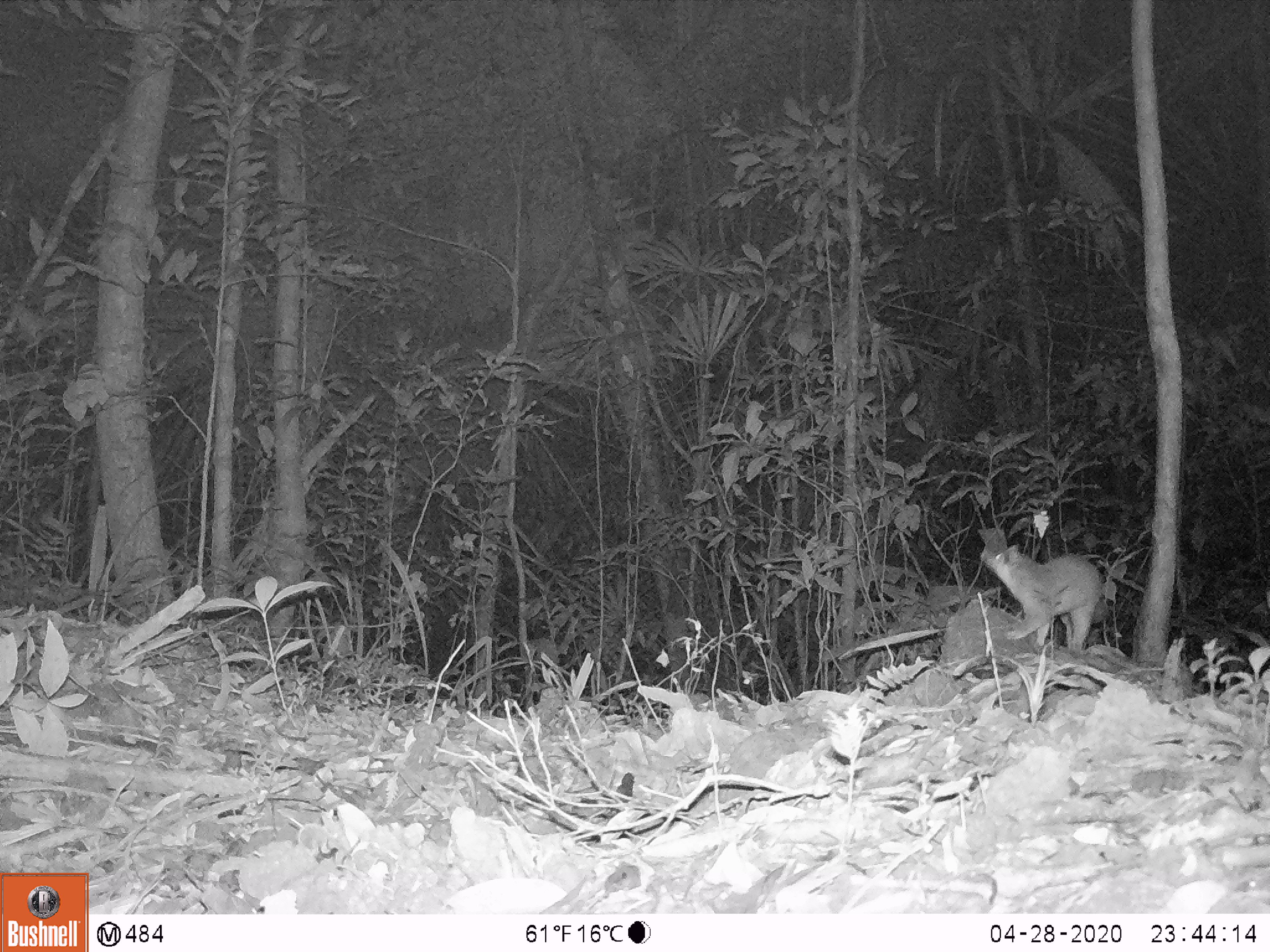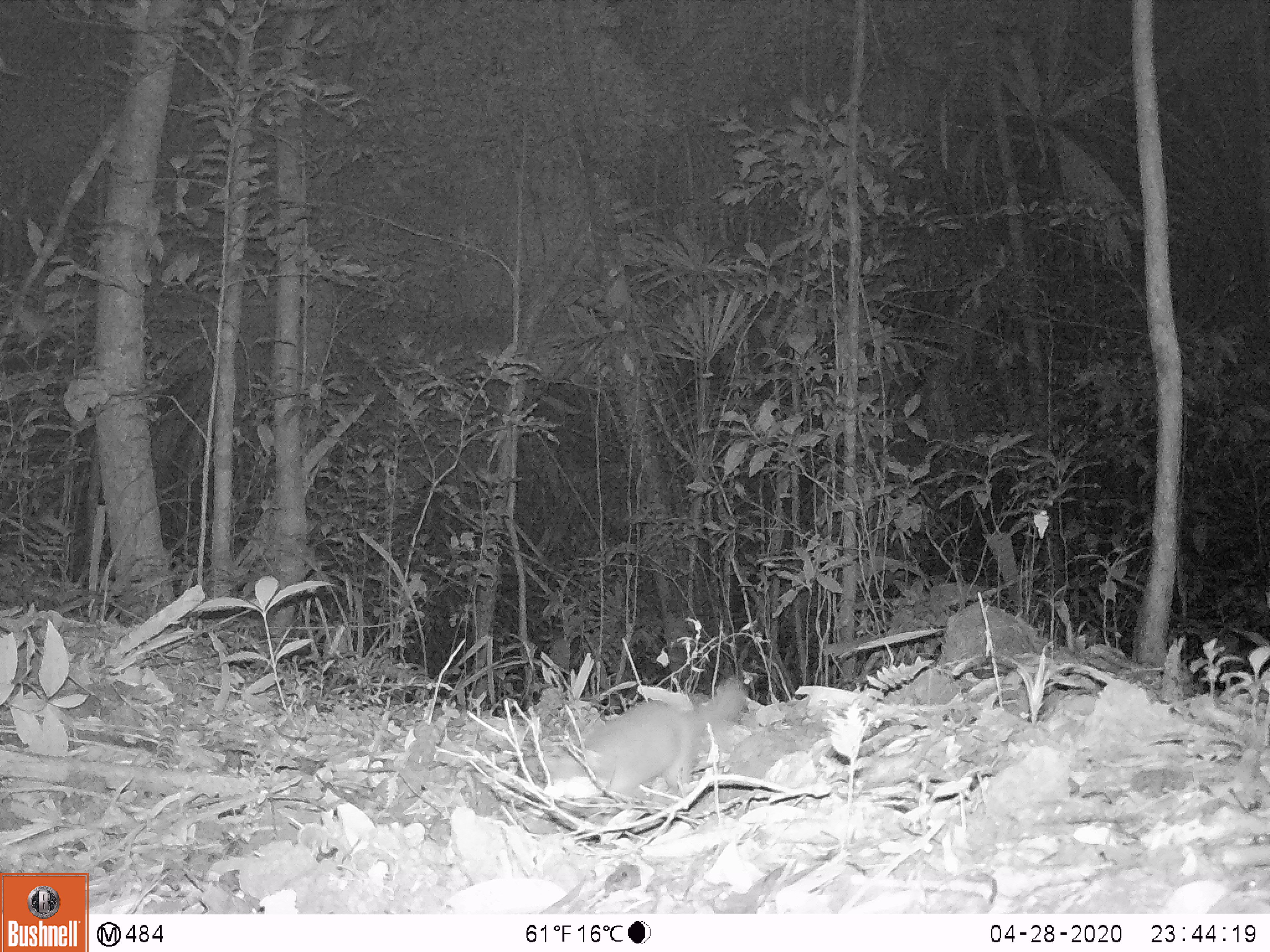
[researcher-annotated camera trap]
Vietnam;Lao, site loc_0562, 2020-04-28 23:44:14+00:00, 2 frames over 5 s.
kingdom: Animalia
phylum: Chordata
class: Mammalia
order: Carnivora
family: Mustelidae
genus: Melogale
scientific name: Melogale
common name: ferret badger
Ferret badger (Melogale). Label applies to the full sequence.